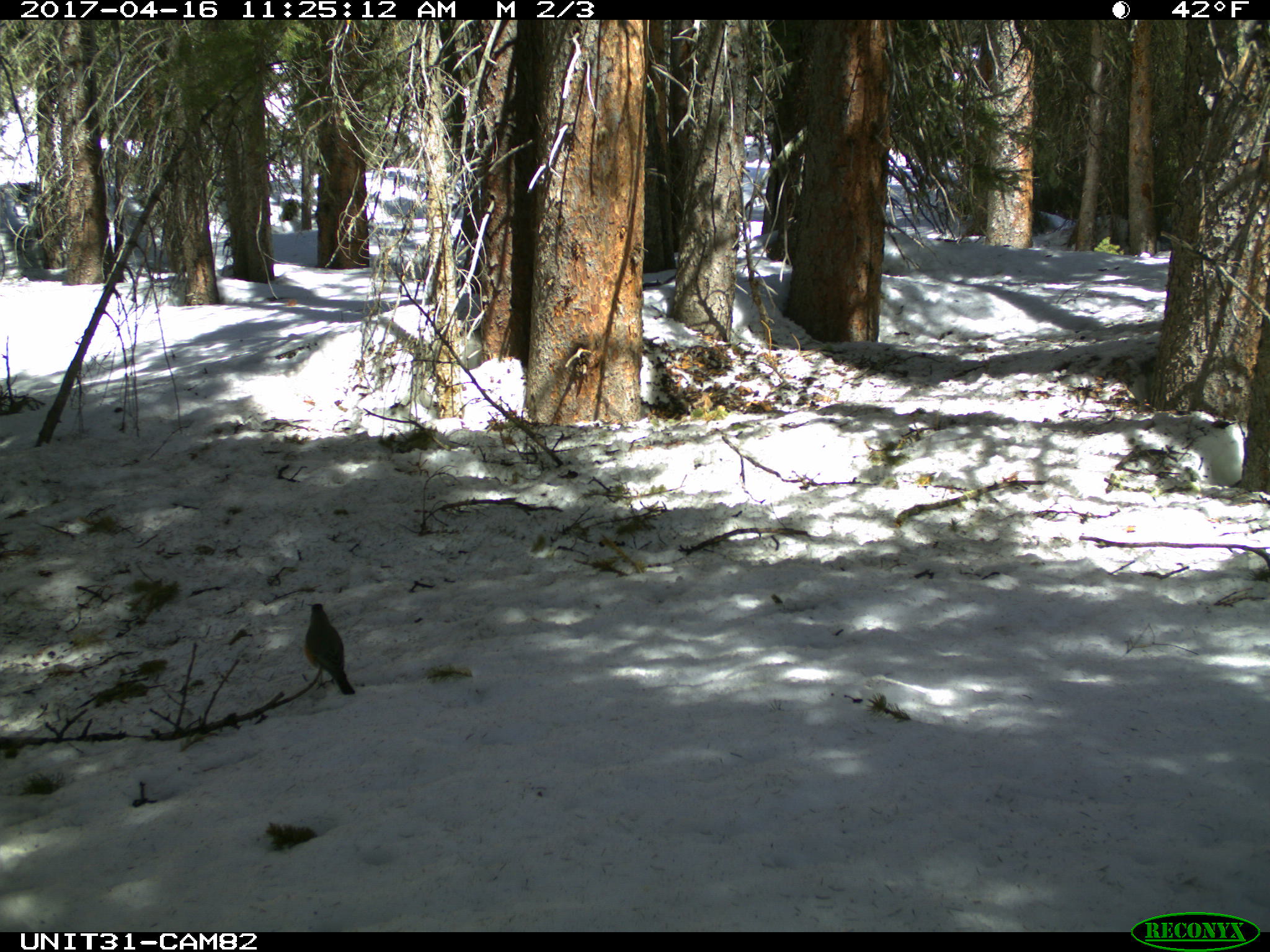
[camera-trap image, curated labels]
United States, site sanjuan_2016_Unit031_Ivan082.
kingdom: Animalia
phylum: Chordata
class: Aves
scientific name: Aves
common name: birds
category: unidentified bird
Unidentified bird (birds) (Aves).